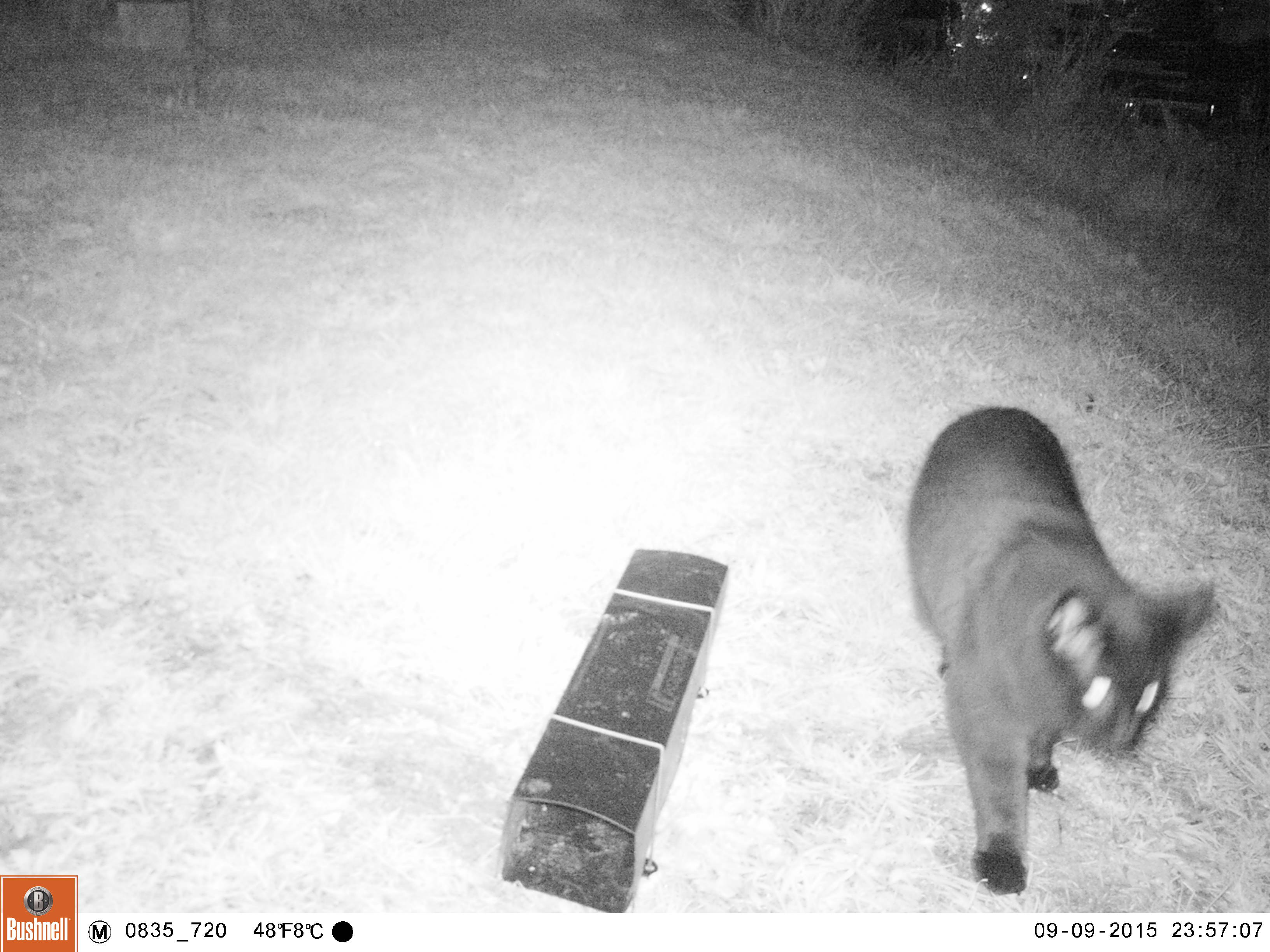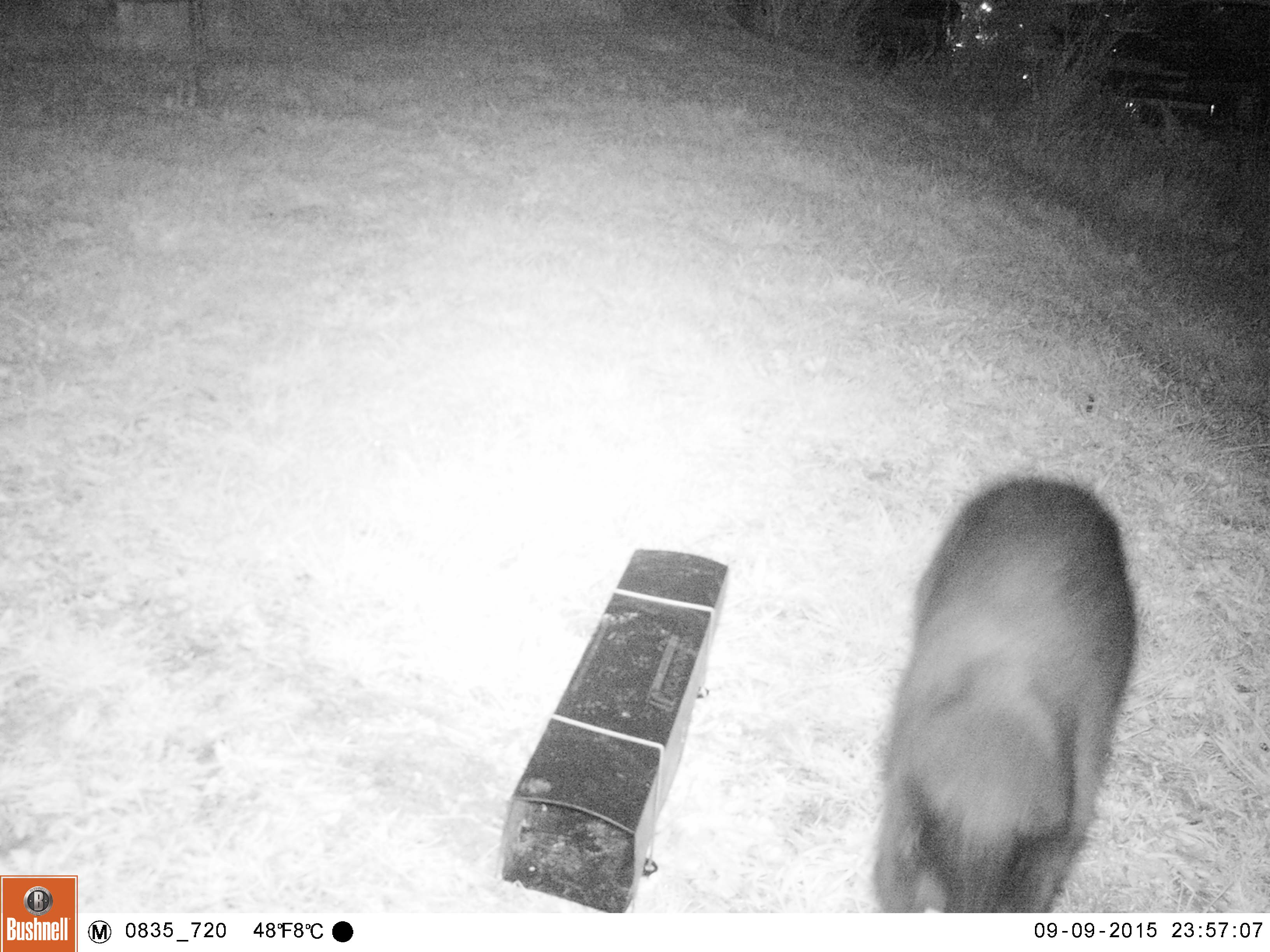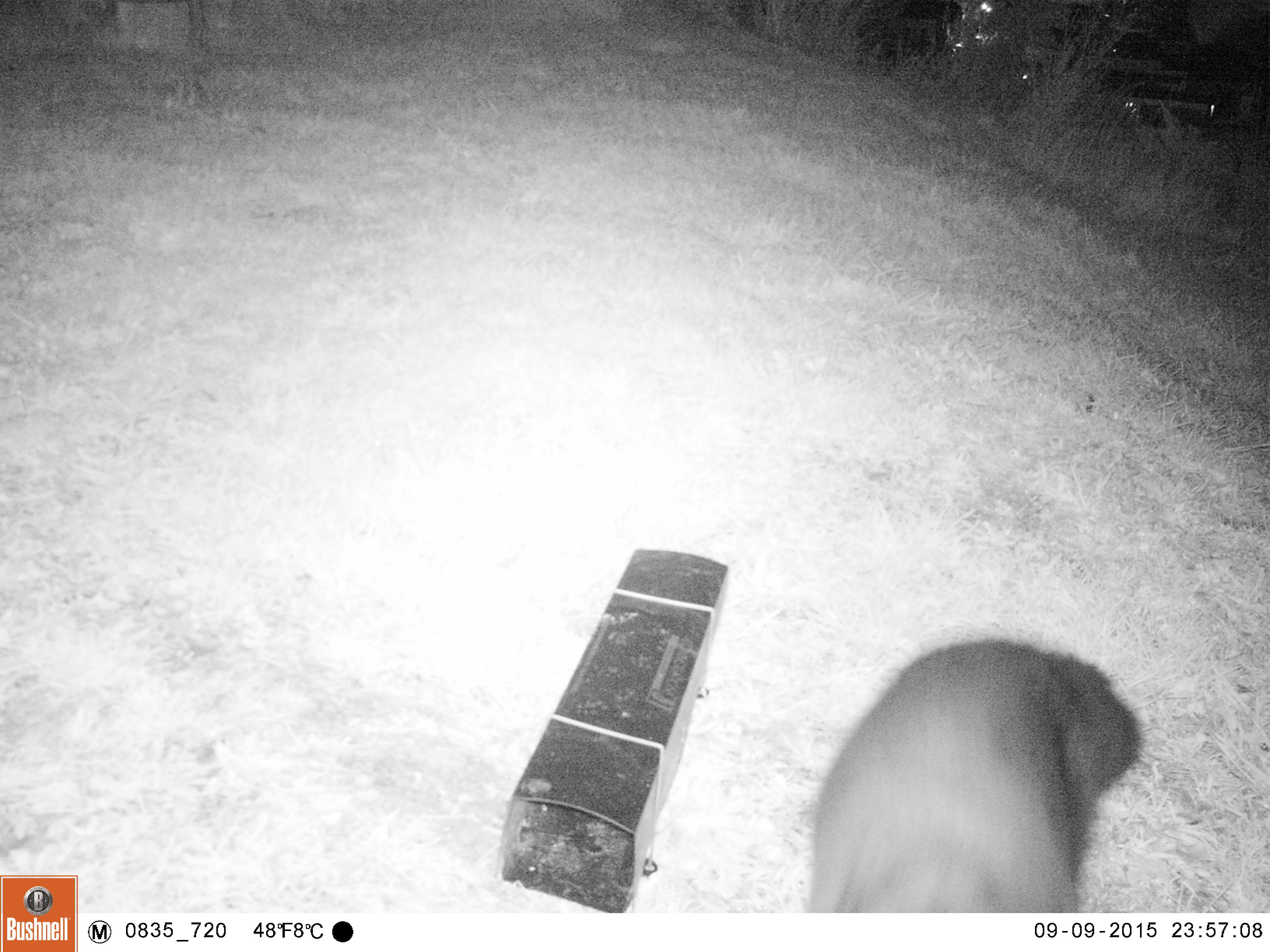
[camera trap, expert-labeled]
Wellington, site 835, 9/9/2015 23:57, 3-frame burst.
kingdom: Animalia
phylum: Chordata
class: Mammalia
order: Carnivora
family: Felidae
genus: Felis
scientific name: Felis catus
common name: cat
Cat (Felis catus).